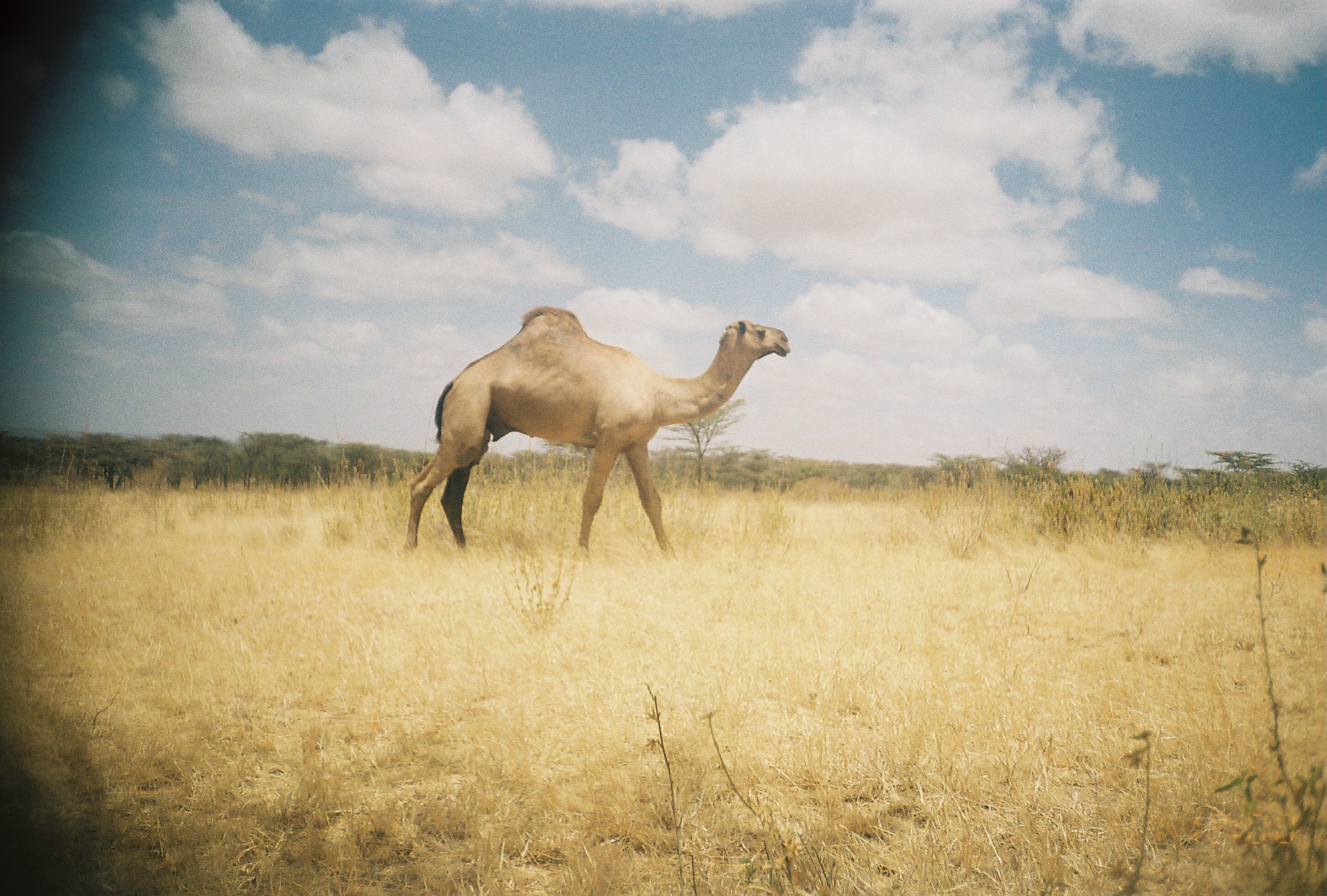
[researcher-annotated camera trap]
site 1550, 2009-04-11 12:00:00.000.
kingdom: Animalia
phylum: Chordata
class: Mammalia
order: Artiodactyla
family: Camelidae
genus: Camelus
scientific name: Camelus dromedarius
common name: dromedary camel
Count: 1.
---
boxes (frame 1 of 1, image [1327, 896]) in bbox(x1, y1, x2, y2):
camelus dromedarius: bbox(402, 304, 791, 562)